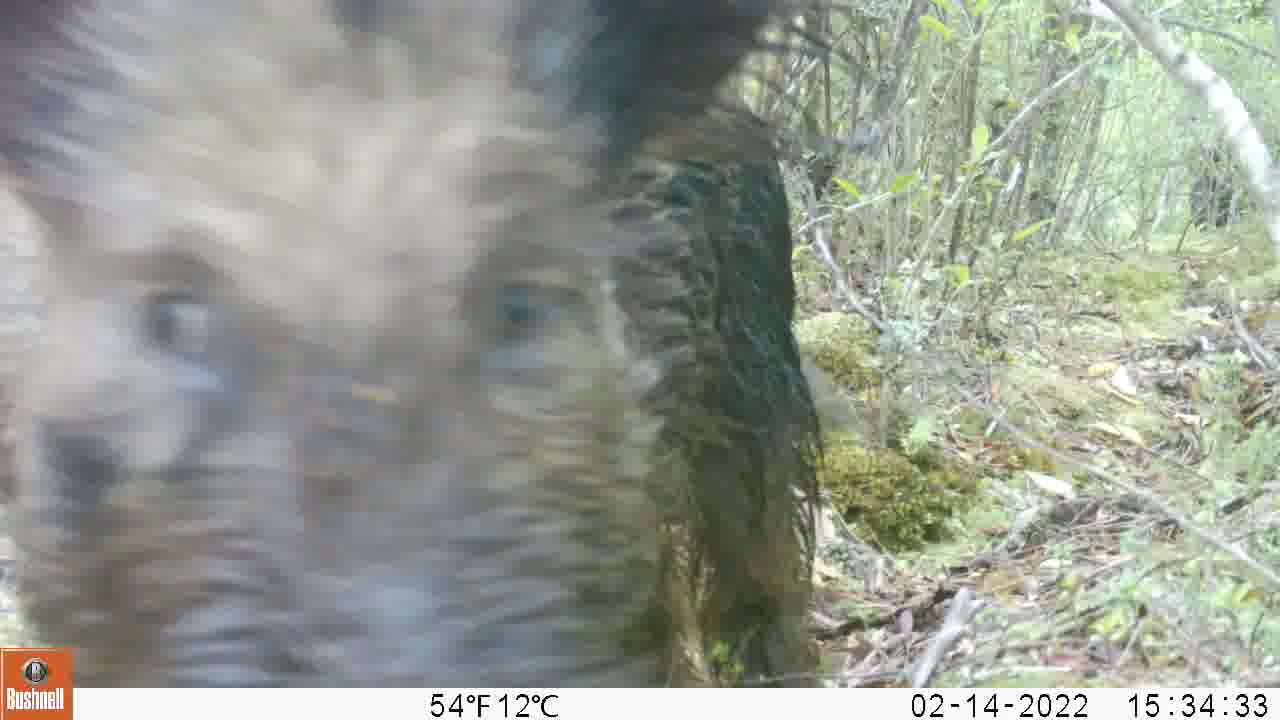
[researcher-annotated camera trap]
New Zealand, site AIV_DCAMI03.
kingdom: Animalia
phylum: Chordata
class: Mammalia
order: Artiodactyla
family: Suidae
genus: Sus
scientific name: Sus scrofa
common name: pig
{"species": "pig (Sus scrofa)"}